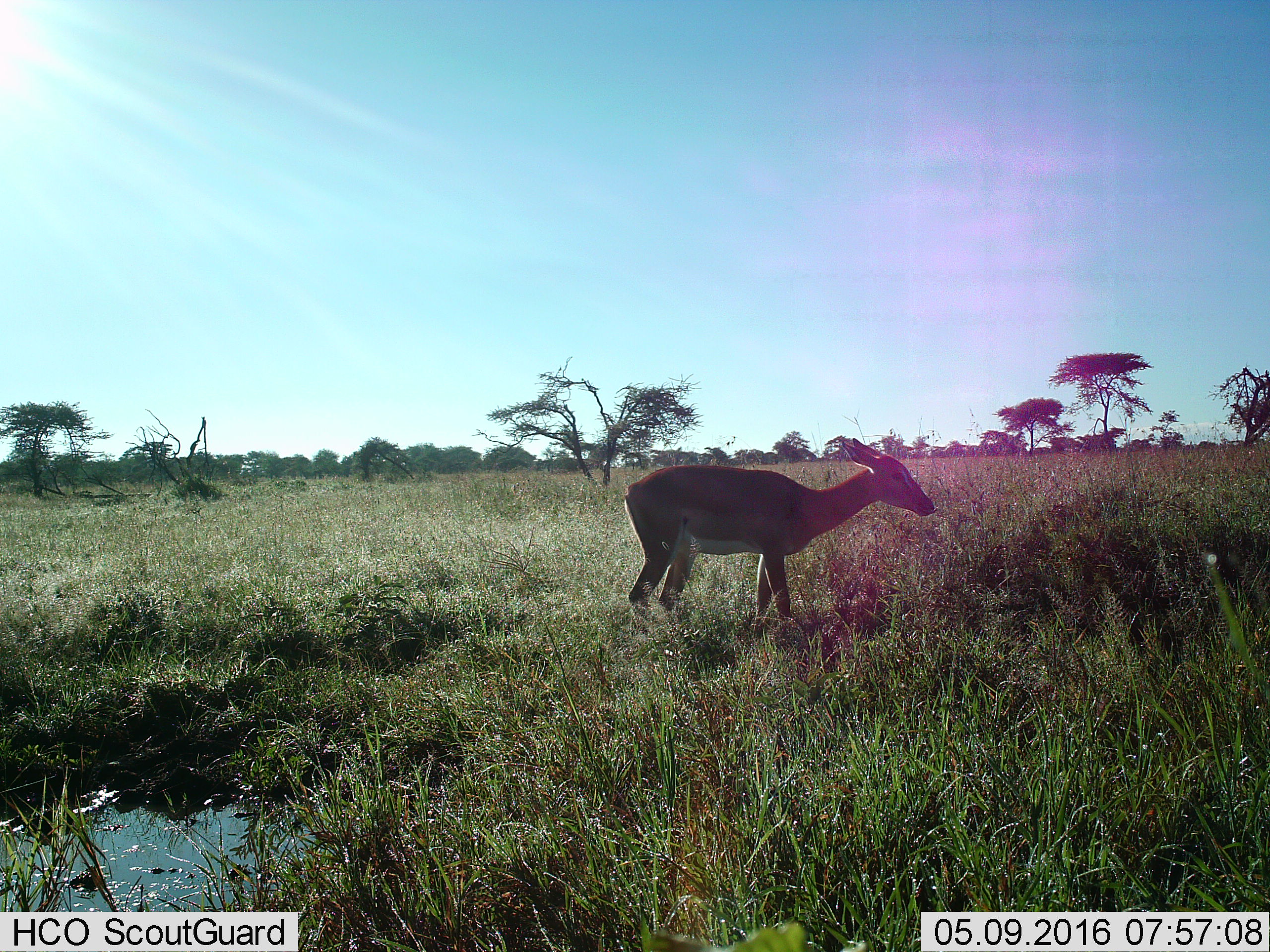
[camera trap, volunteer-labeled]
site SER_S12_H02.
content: unidentified animal